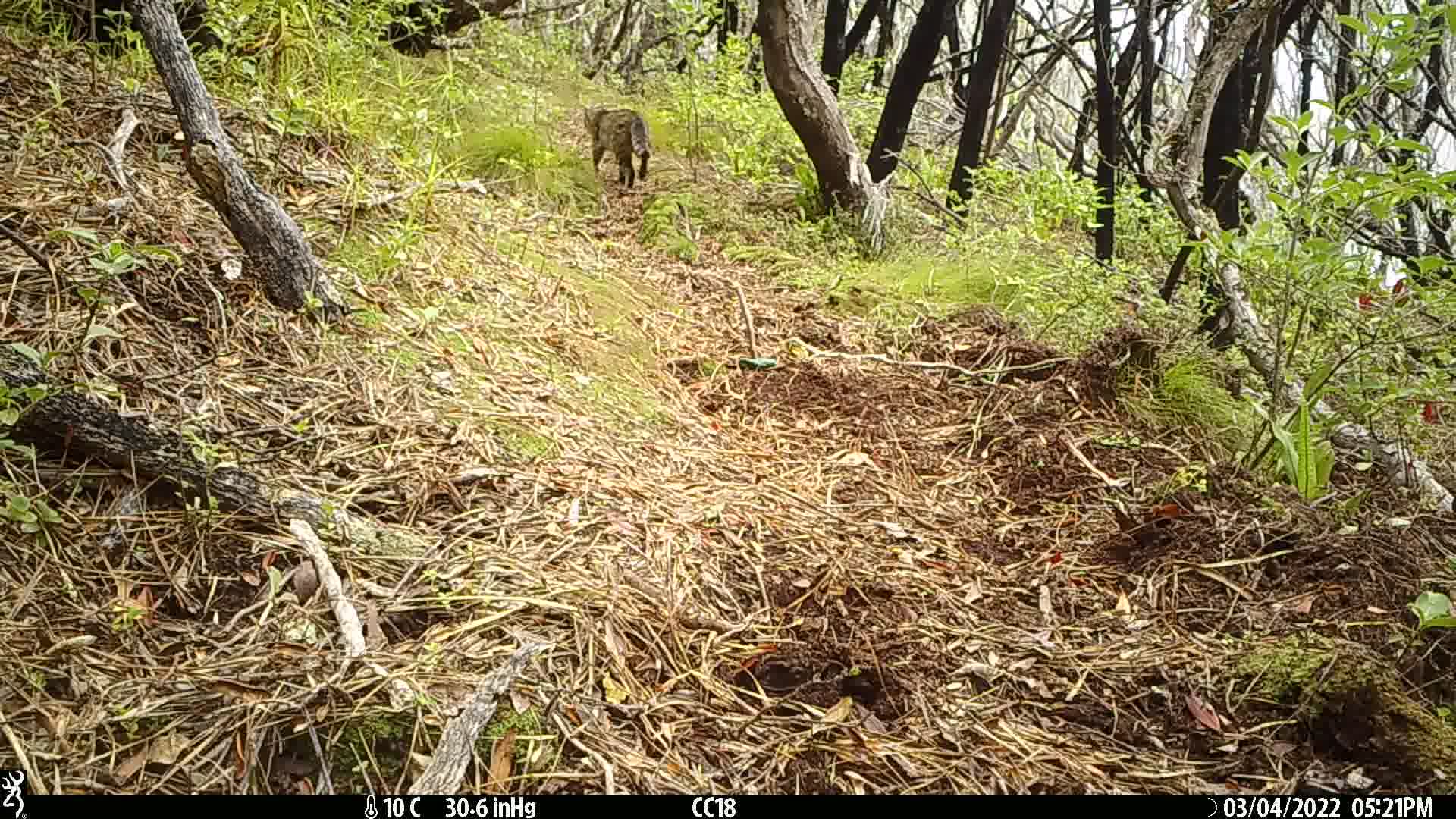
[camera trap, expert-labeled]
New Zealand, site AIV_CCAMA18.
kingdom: Animalia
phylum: Chordata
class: Mammalia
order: Carnivora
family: Felidae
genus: Felis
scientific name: Felis catus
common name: domestic cat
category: cat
Cat (domestic cat) (Felis catus).